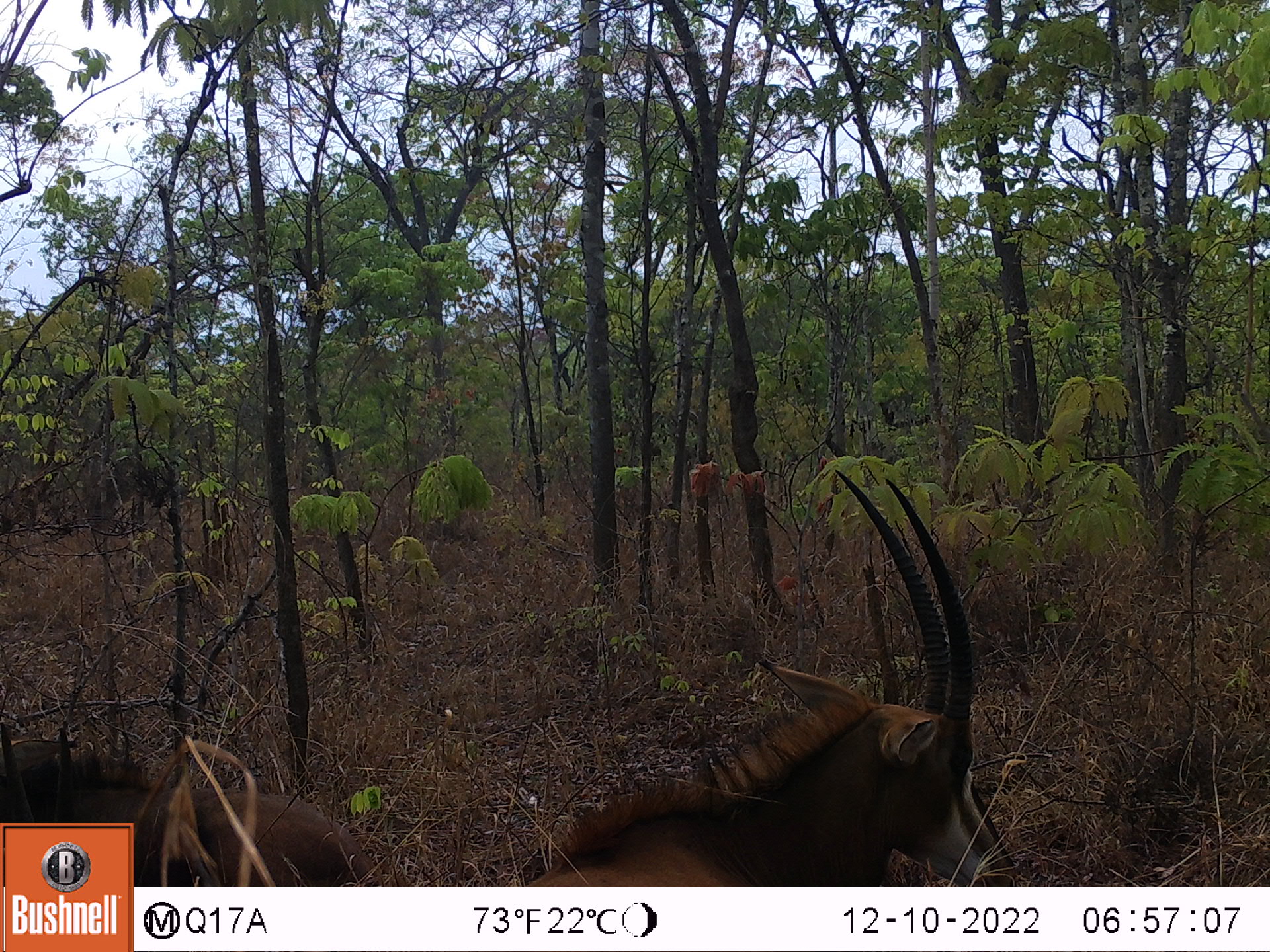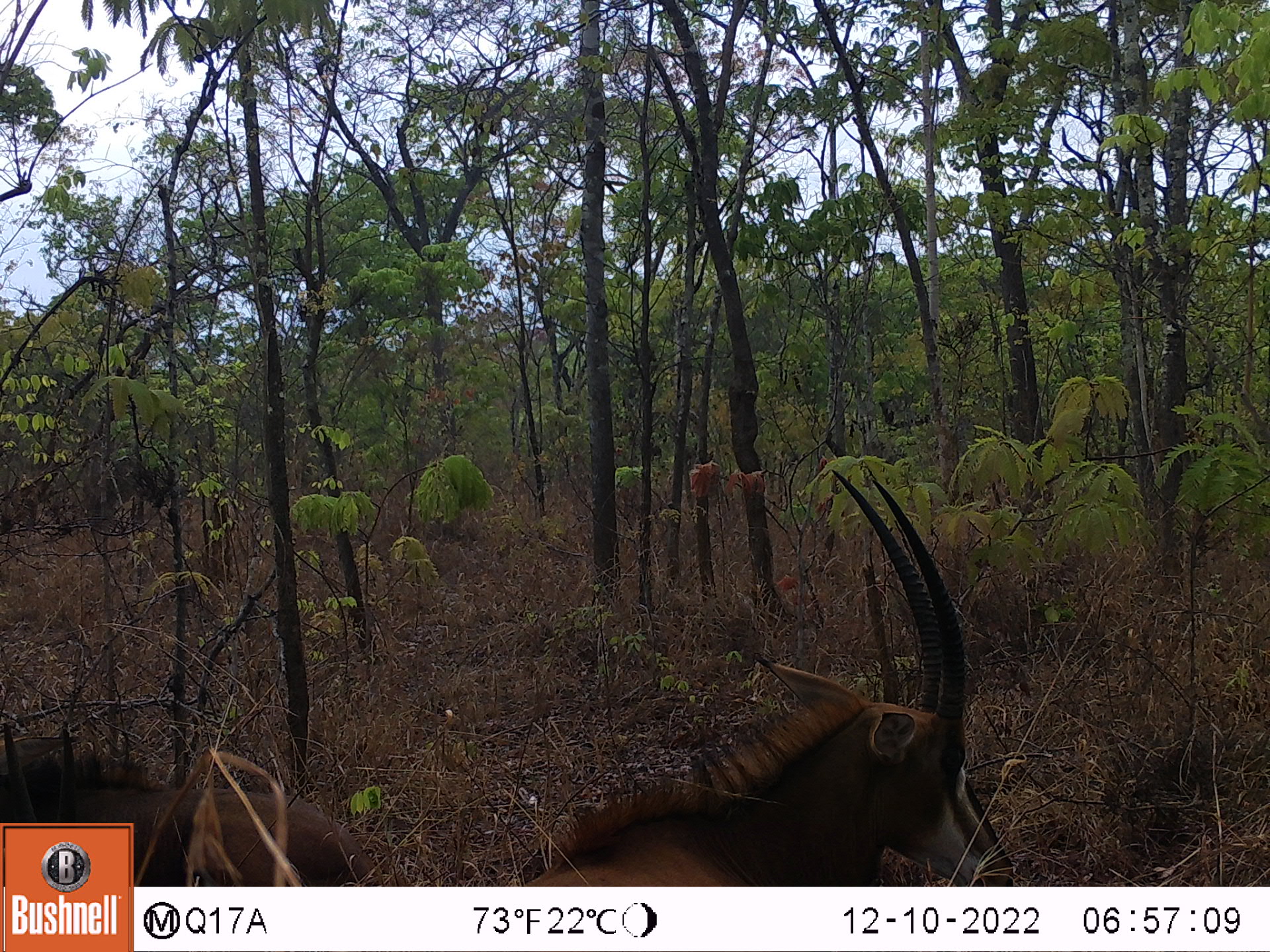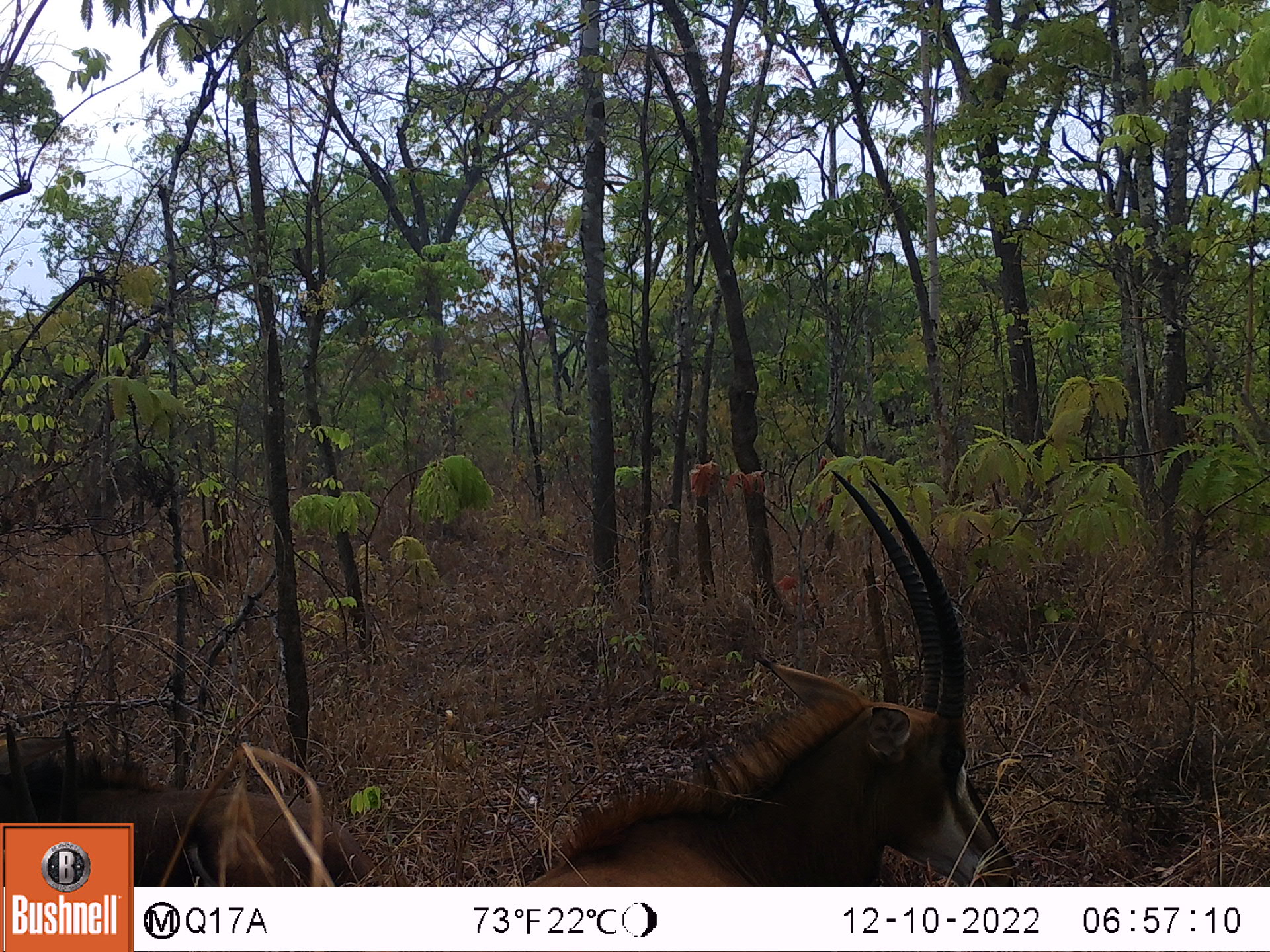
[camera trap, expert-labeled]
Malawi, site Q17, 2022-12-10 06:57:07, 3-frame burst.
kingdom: Animalia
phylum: Chordata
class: Mammalia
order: Artiodactyla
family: Bovidae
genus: Hippotragus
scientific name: Hippotragus niger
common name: sable antelope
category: sable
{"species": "sable (sable antelope) (Hippotragus niger)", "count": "2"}